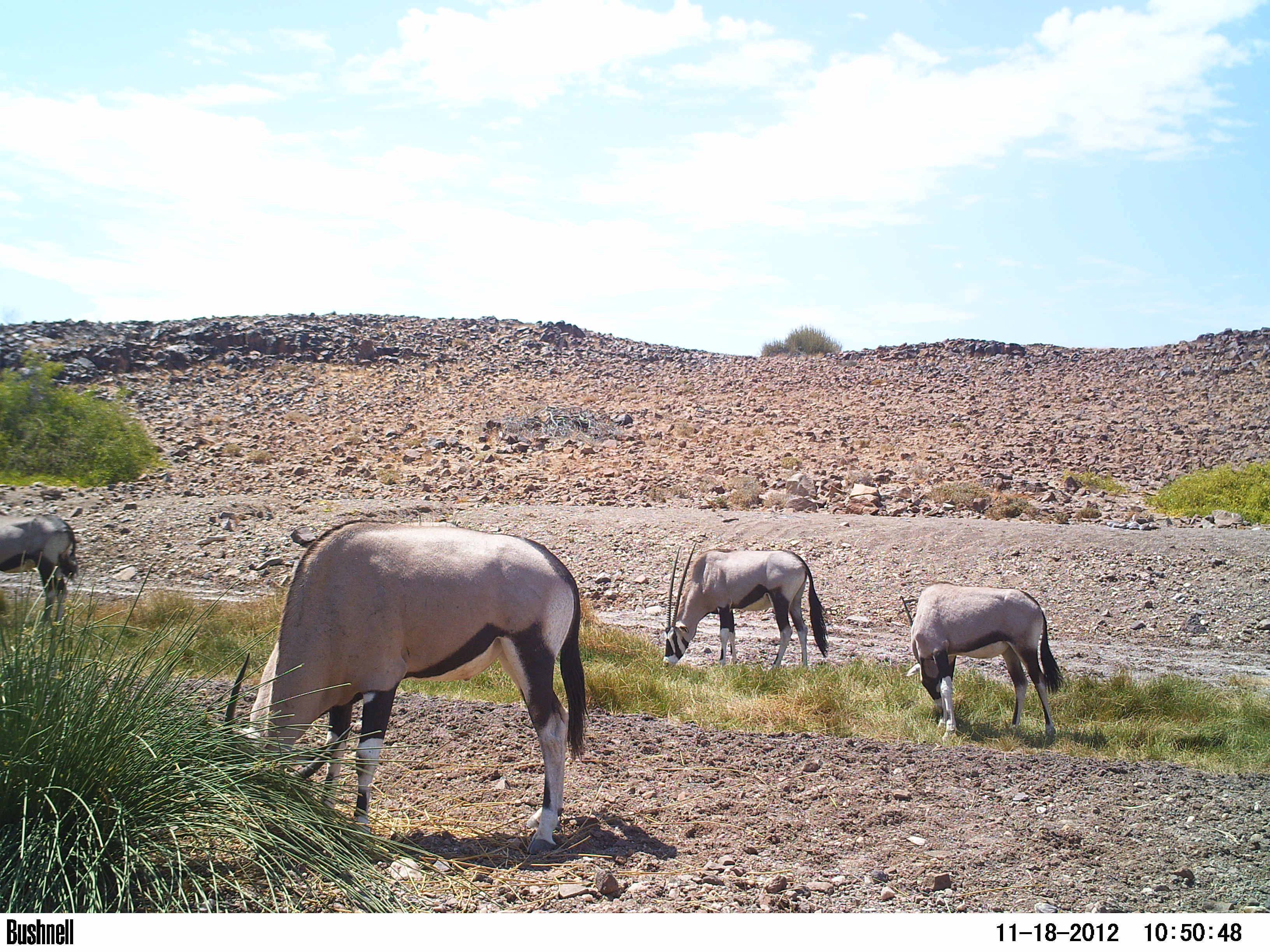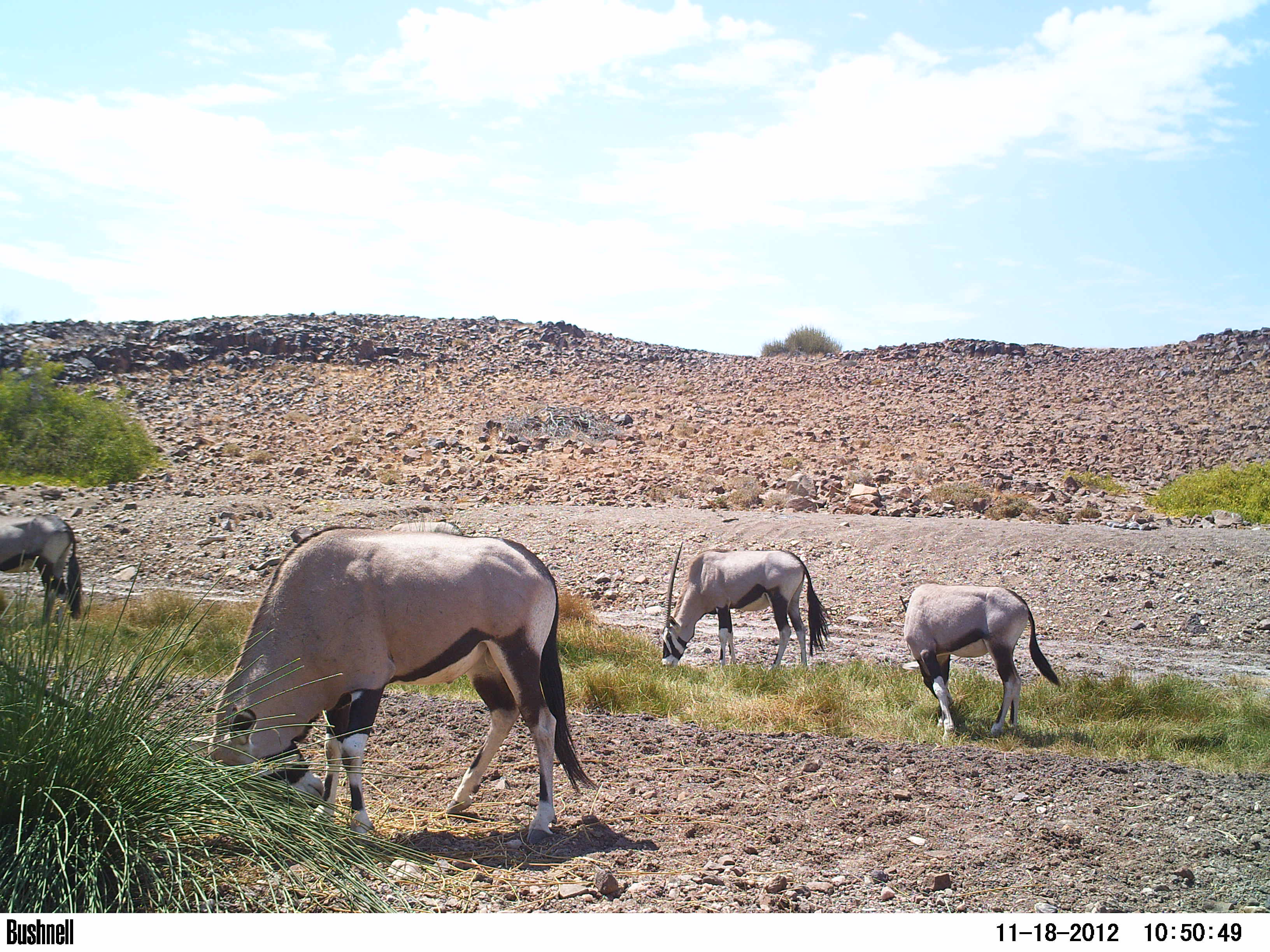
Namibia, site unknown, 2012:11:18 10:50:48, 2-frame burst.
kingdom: Animalia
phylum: Chordata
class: Mammalia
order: Artiodactyla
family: Bovidae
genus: Oryx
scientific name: Oryx gazella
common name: gemsbok